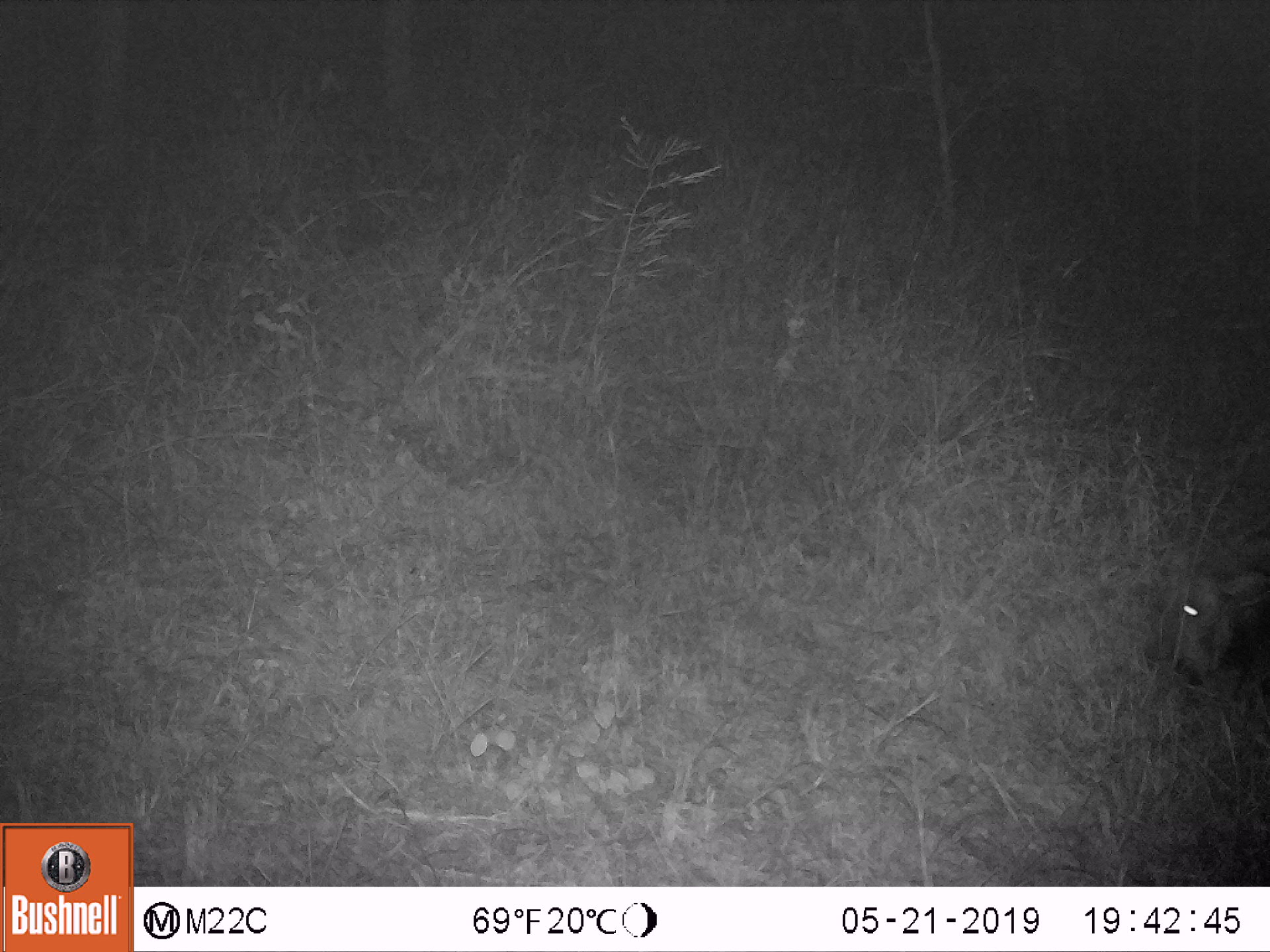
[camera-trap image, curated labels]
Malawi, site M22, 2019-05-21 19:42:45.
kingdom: Animalia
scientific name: Animalia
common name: other animal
Other animal (Animalia), count 1.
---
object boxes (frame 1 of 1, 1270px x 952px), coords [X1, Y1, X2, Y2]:
other animal: [1149, 518, 1266, 687]